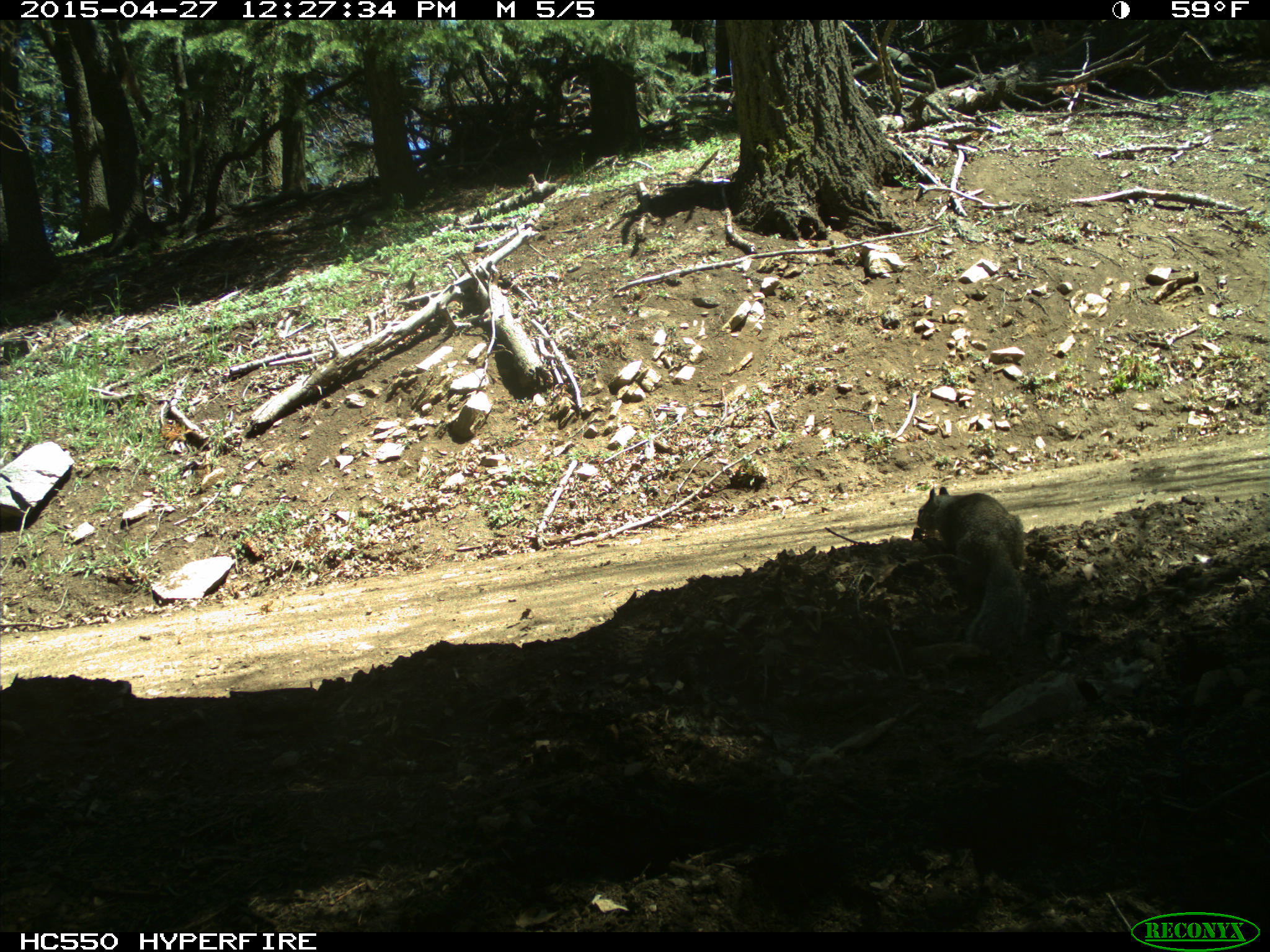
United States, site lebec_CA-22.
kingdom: Animalia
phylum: Chordata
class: Mammalia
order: Rodentia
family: Sciuridae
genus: Otospermophilus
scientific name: Otospermophilus beecheyi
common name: california ground squirrel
Otospermophilus beecheyi (california ground squirrel).